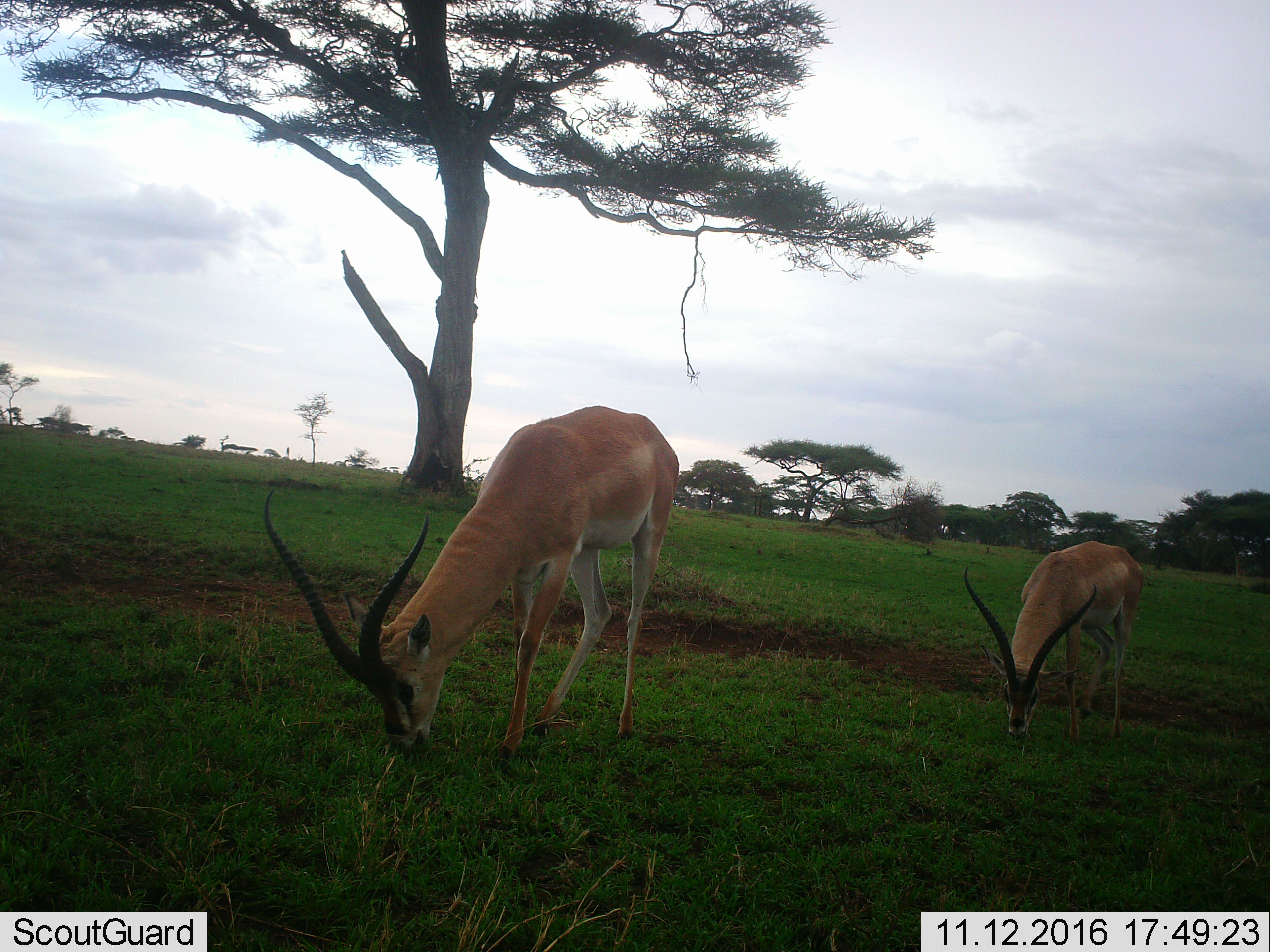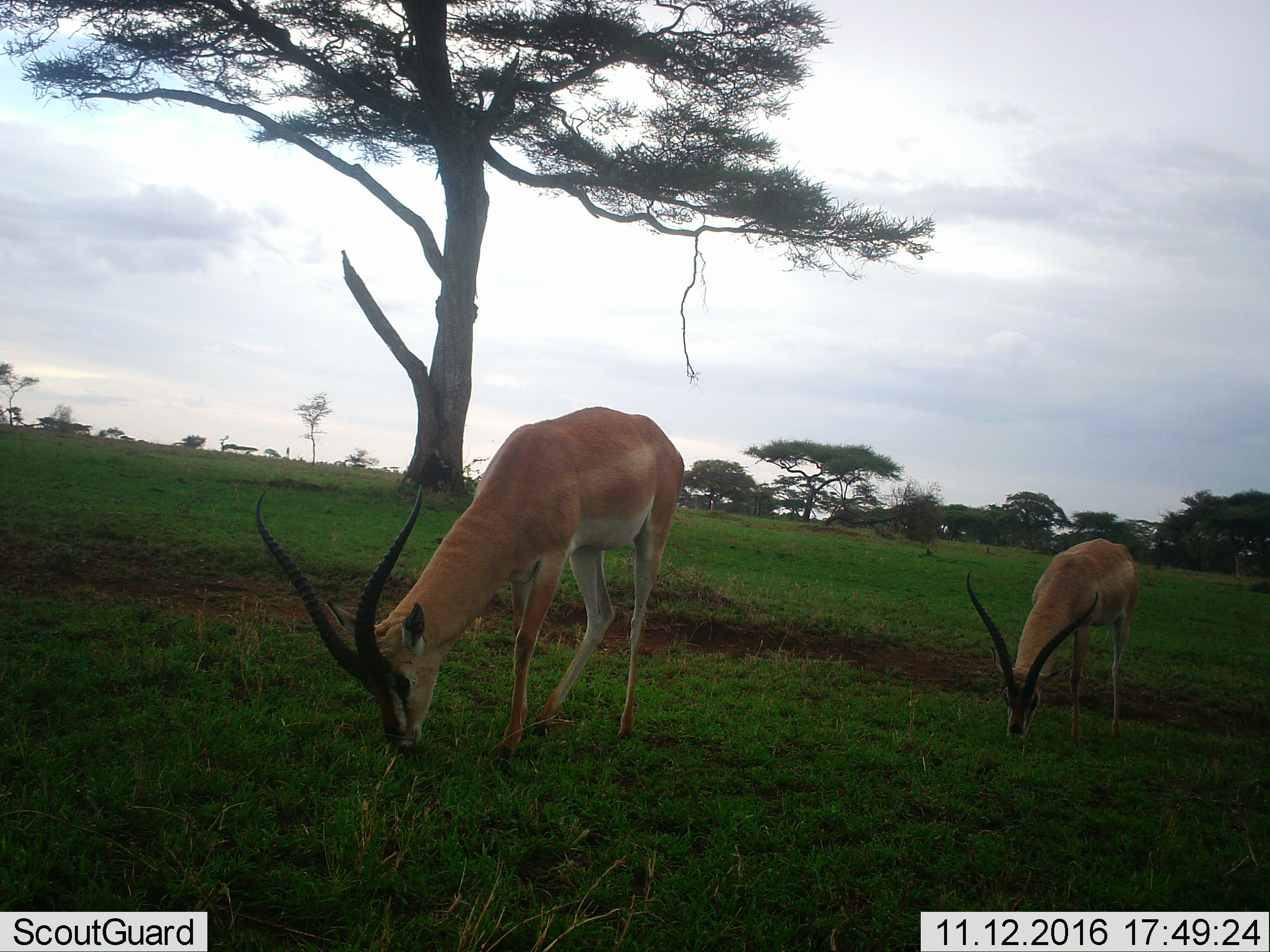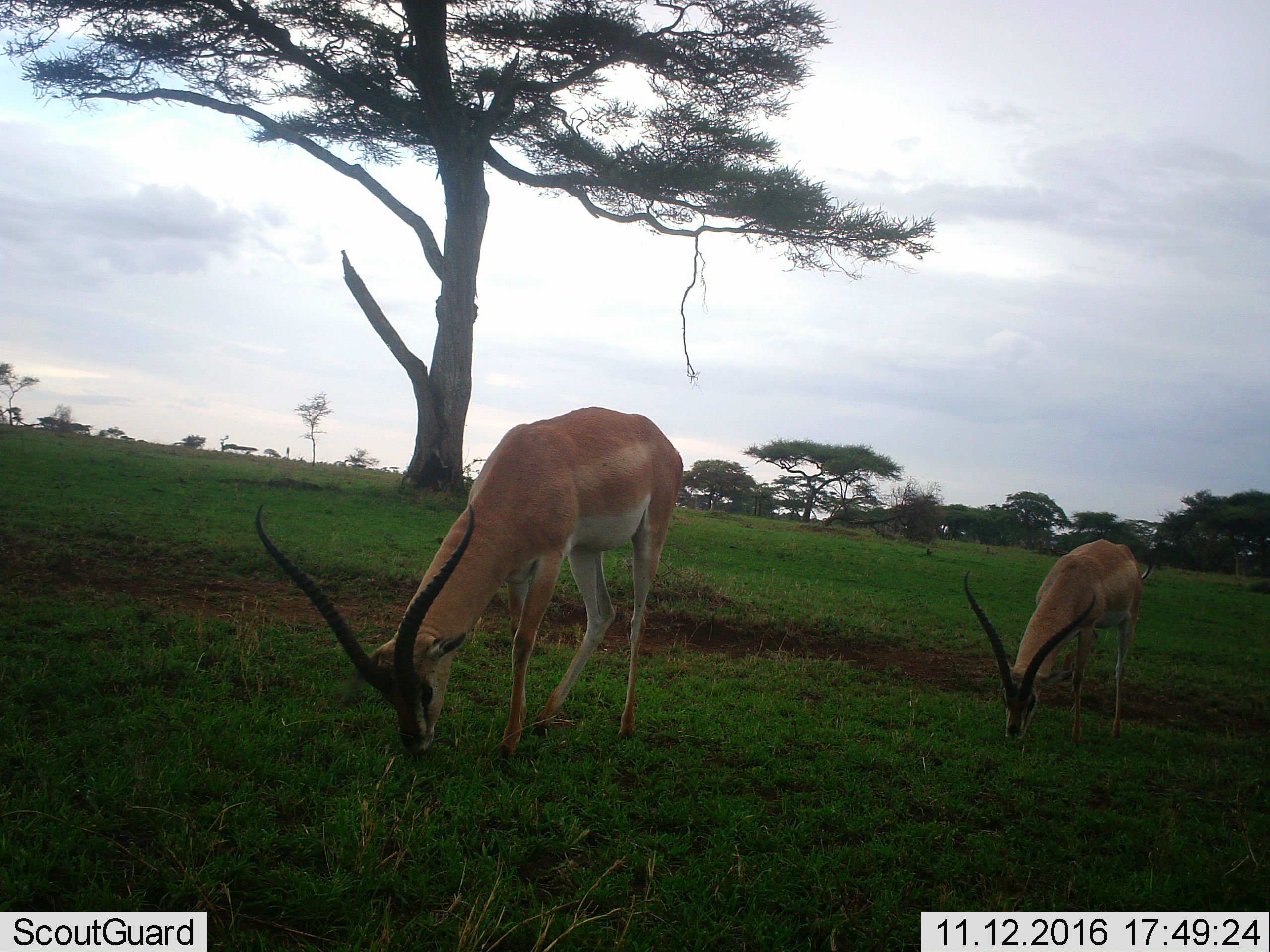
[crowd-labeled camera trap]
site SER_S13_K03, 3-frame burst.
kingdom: Animalia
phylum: Chordata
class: Mammalia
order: Artiodactyla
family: Bovidae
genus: Nanger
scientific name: Nanger granti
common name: grant's gazelle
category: gazellegrants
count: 2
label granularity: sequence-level